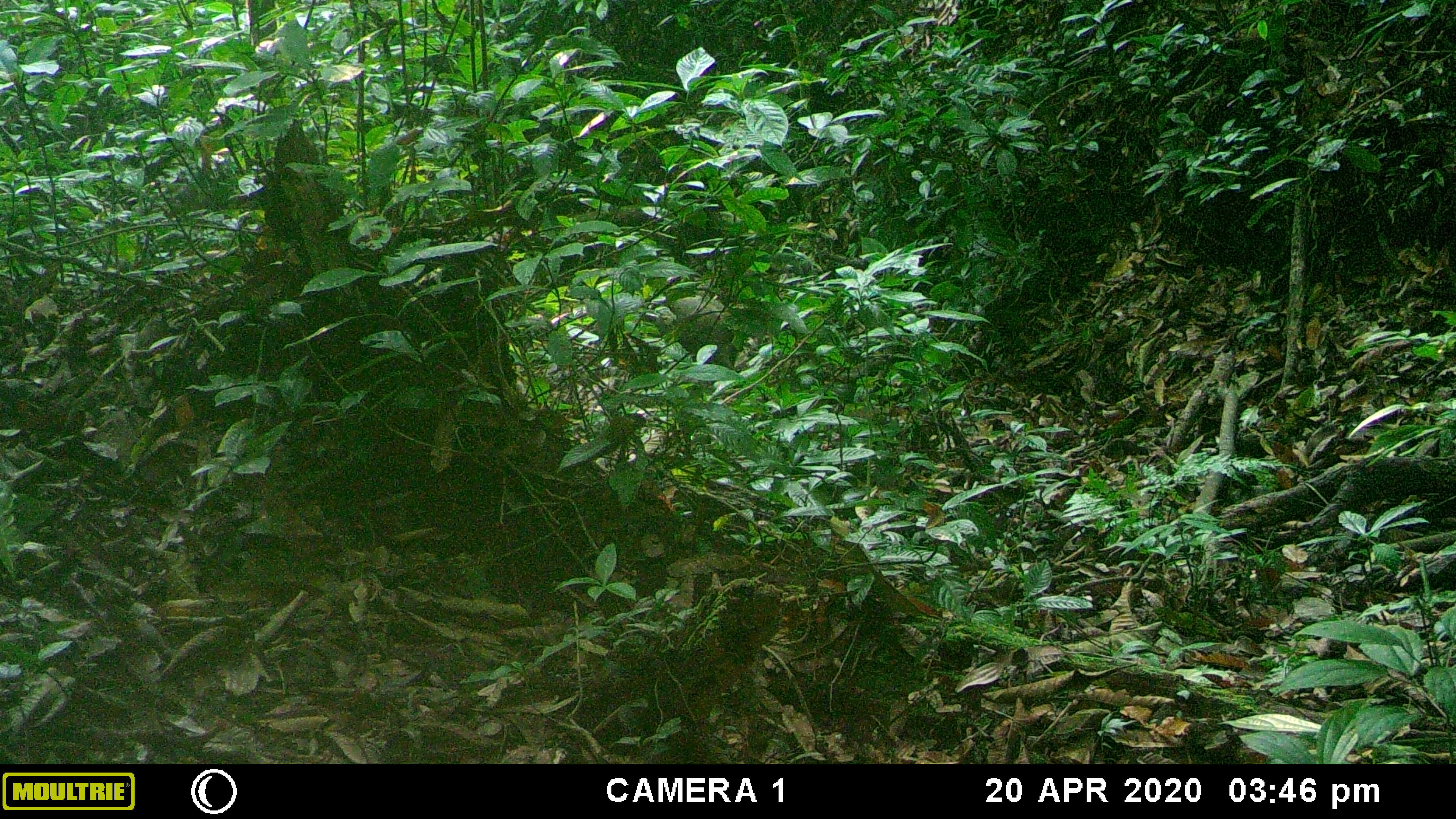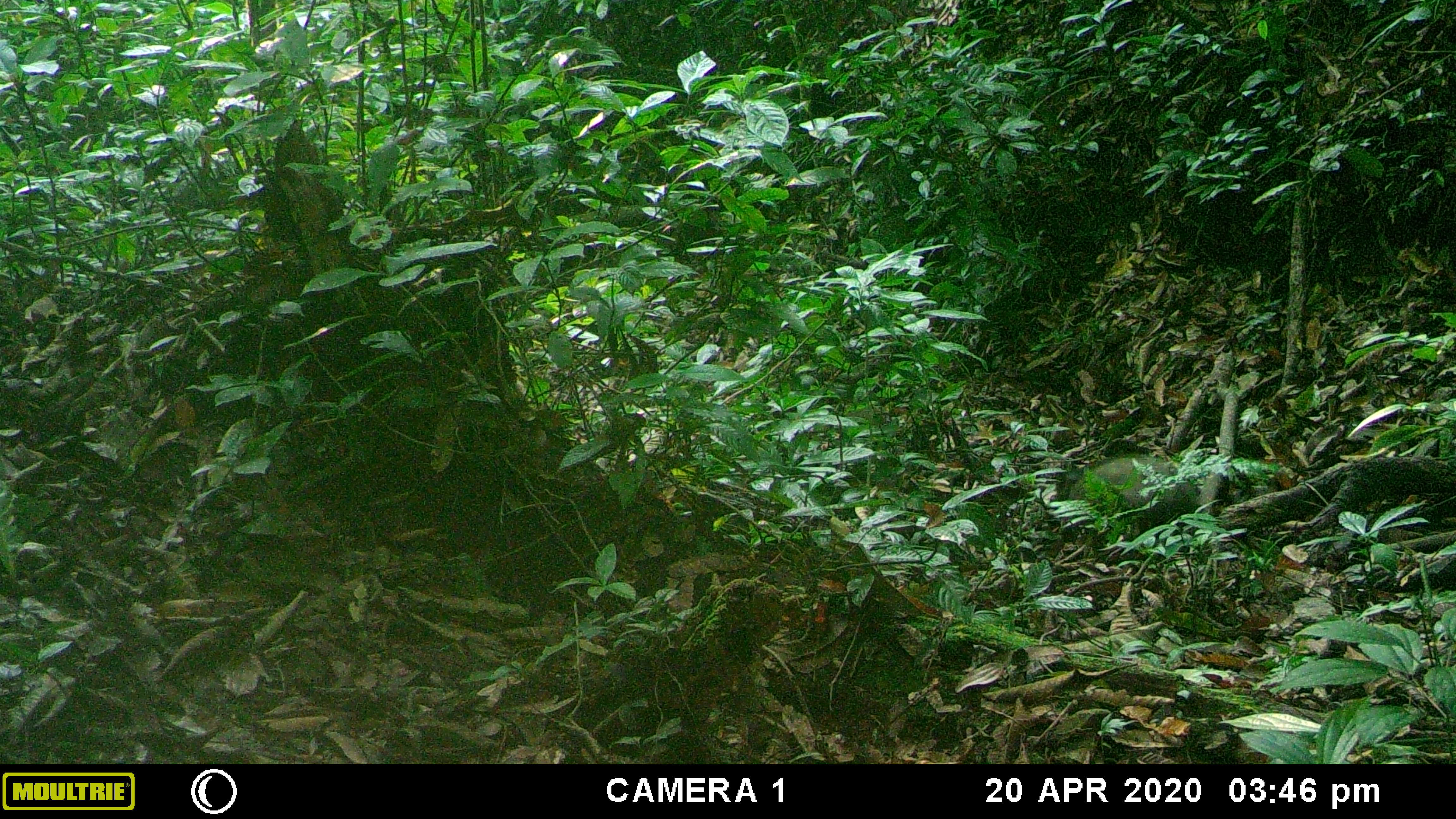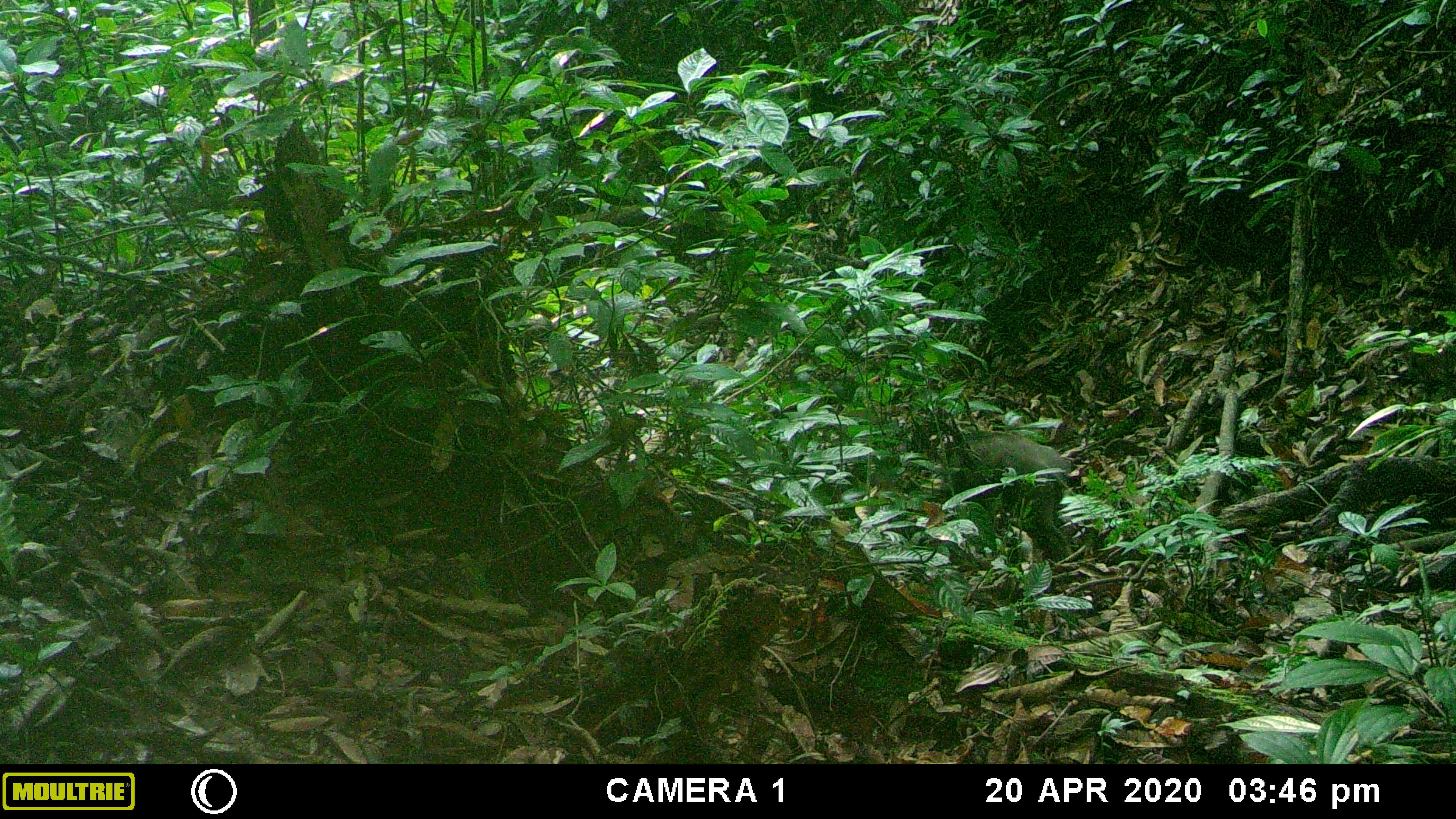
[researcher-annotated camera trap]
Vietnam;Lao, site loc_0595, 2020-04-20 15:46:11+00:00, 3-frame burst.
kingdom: Animalia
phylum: Chordata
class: Mammalia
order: Artiodactyla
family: Suidae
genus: Sus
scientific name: Sus scrofa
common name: eurasian wild pig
Eurasian wild pig (Sus scrofa). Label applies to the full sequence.